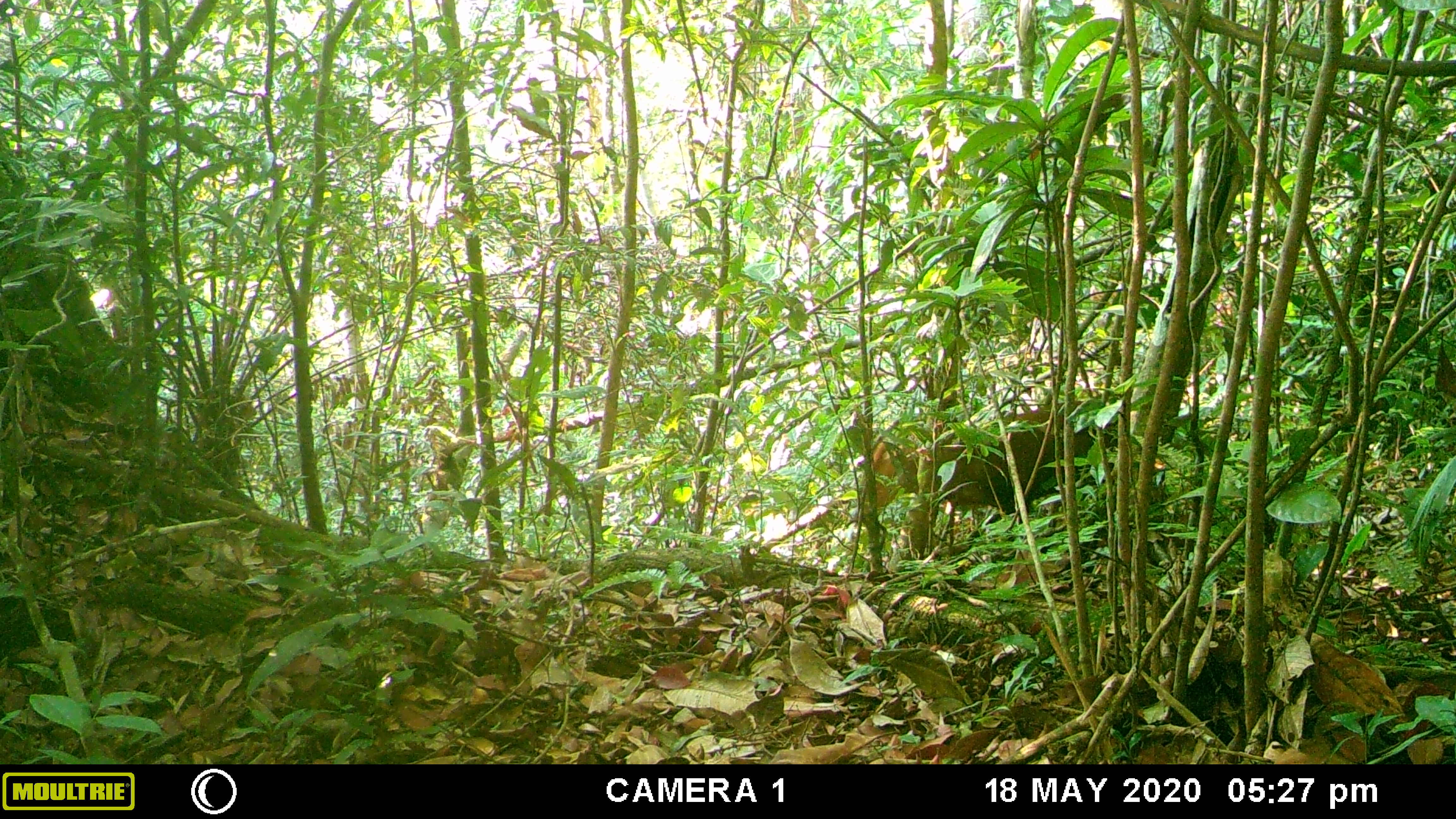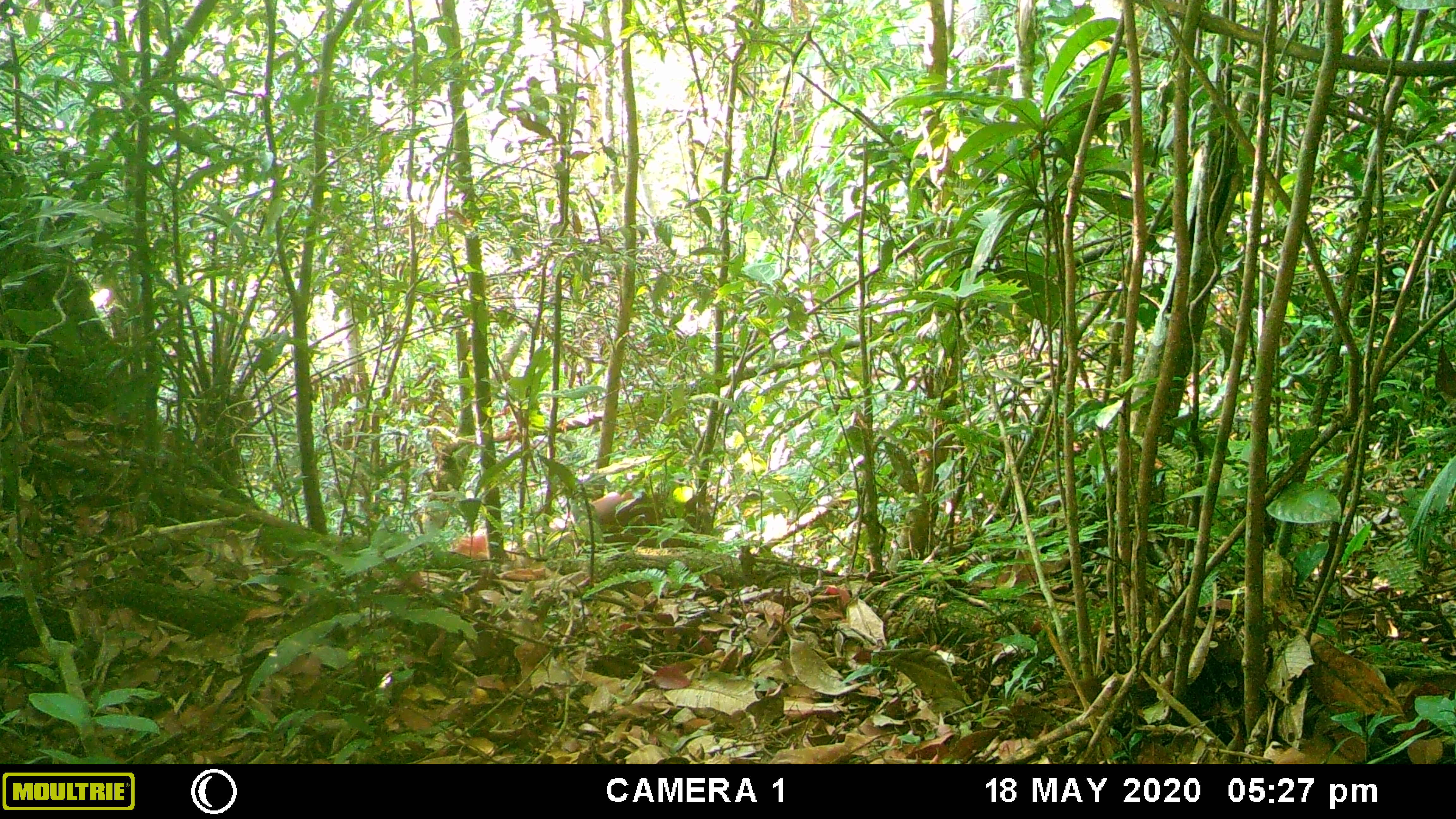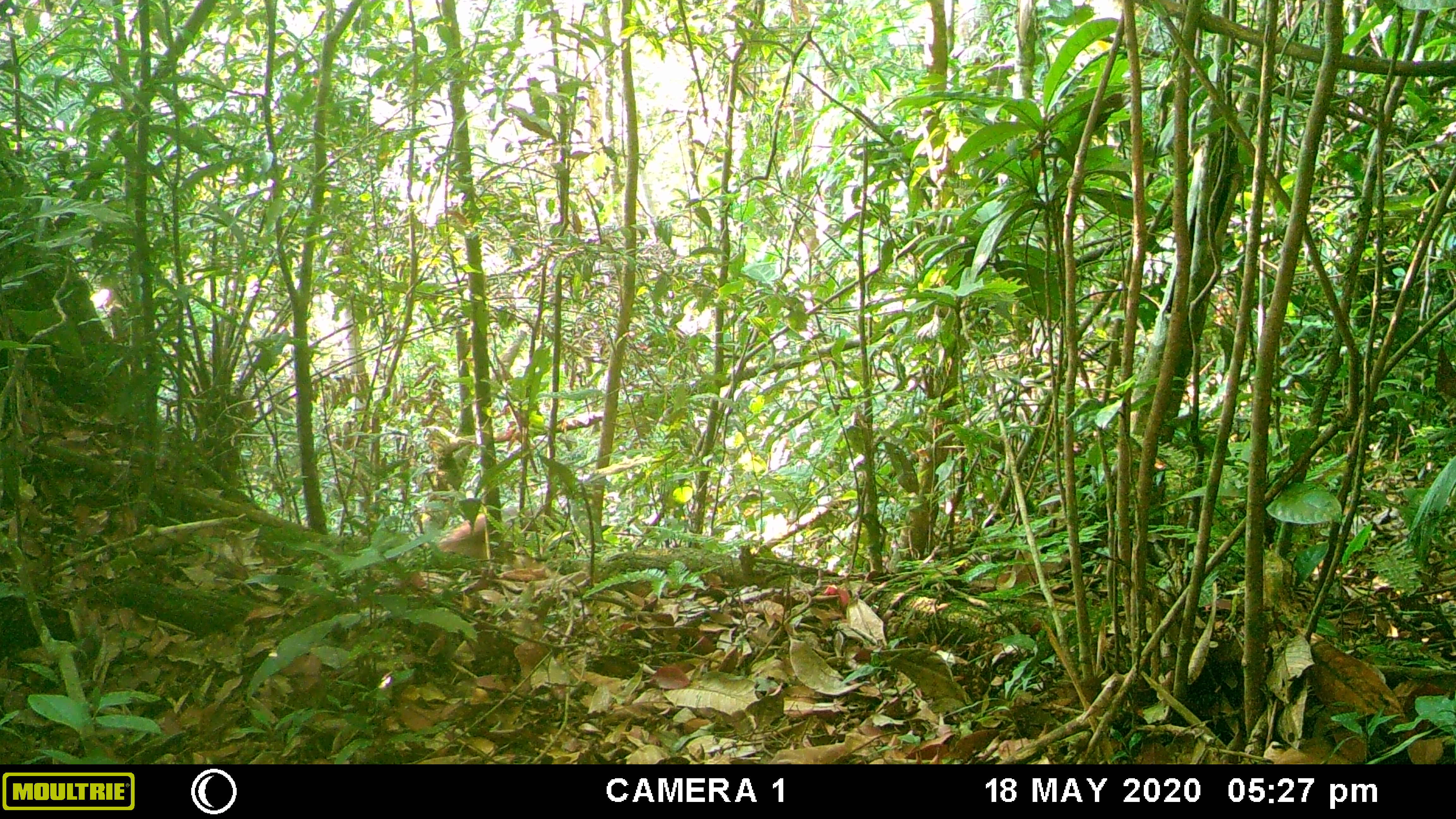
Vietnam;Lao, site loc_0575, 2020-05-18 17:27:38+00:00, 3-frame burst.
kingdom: Animalia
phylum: Chordata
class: Mammalia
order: Artiodactyla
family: Cervidae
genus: Muntiacus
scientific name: Muntiacus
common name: muntjacs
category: unidentified muntjac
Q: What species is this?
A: Unidentified muntjac (muntjacs) (Muntiacus).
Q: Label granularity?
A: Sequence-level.